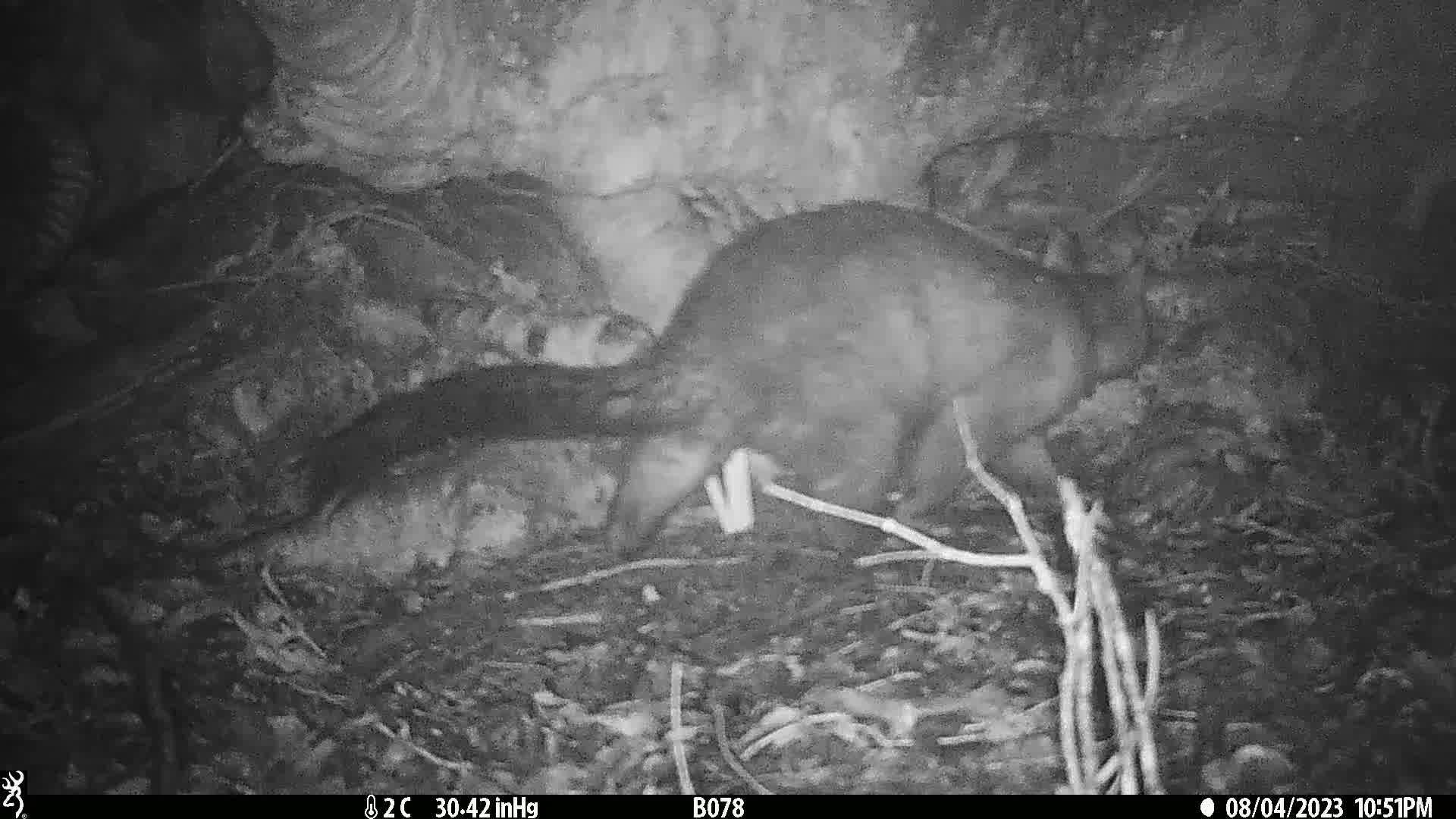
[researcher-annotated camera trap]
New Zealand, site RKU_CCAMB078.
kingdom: Animalia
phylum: Chordata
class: Mammalia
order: Diprotodontia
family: Phalangeridae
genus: Trichosurus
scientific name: Trichosurus vulpecula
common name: common brushtail possum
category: possum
Possum (common brushtail possum) (Trichosurus vulpecula).